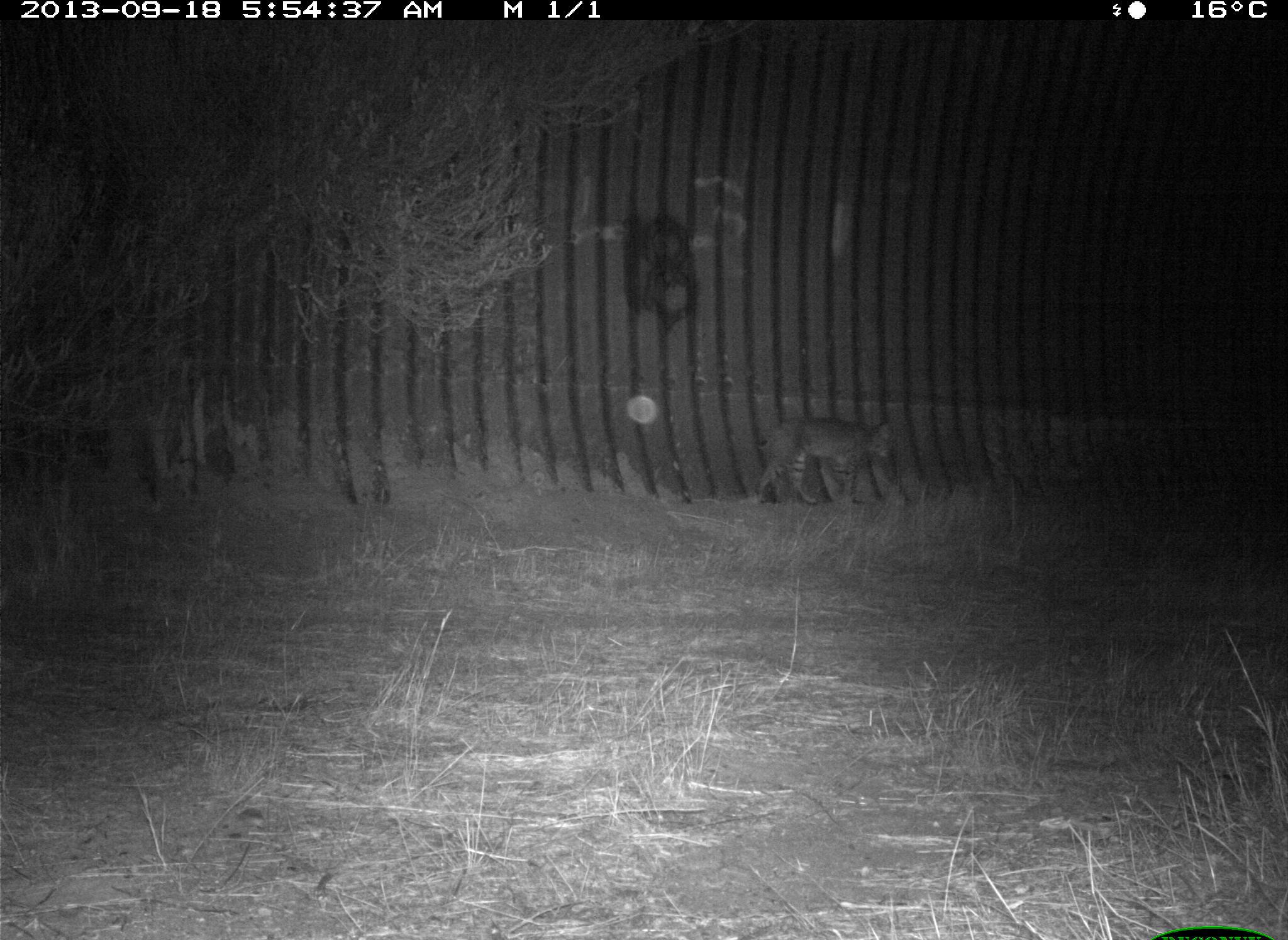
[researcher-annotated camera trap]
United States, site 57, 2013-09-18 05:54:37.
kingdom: Animalia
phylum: Chordata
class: Mammalia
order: Carnivora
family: Felidae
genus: Lynx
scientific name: Lynx rufus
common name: bobcat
Bobcat (Lynx rufus).